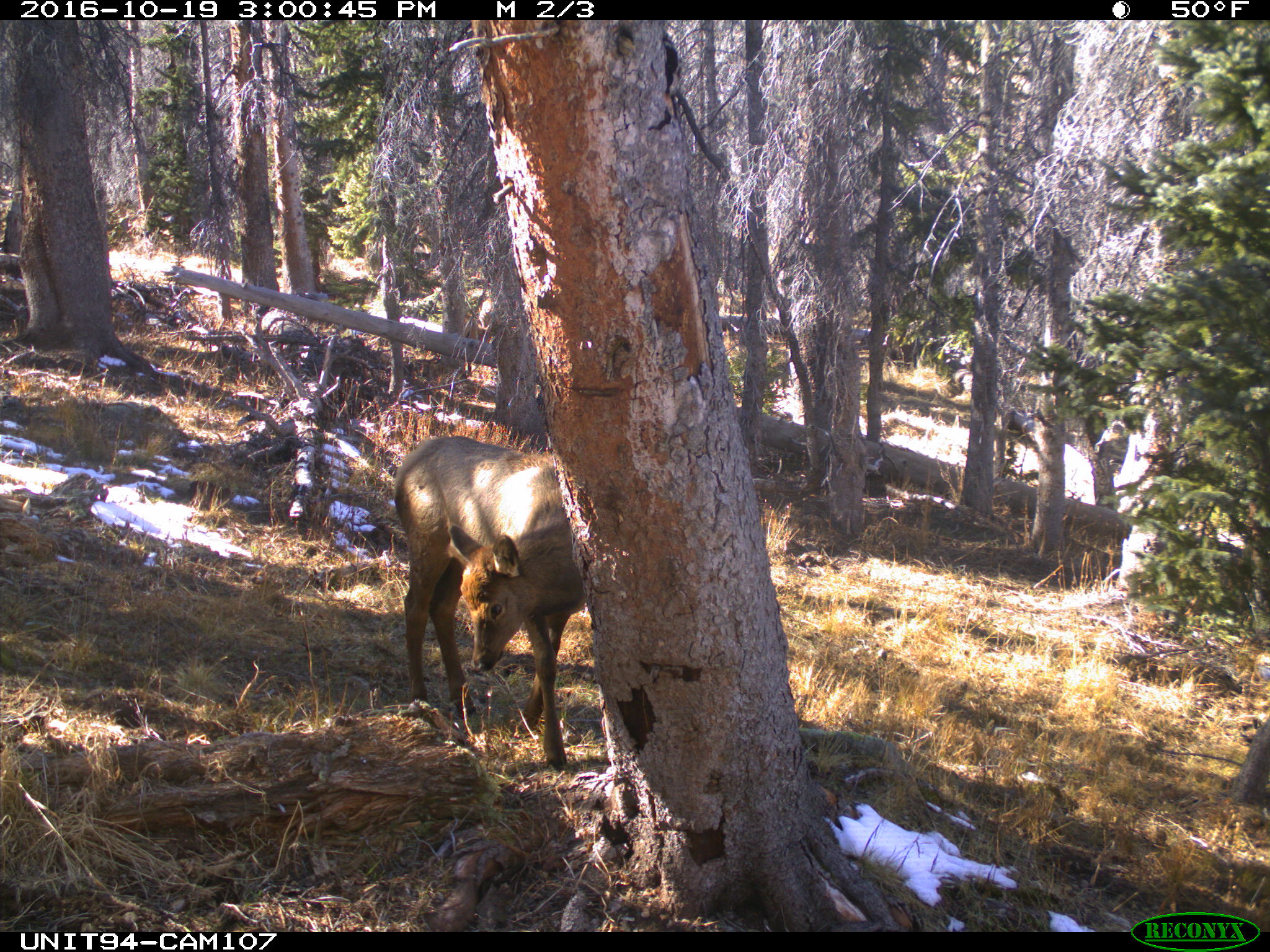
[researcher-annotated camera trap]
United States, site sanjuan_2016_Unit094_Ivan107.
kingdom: Animalia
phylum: Chordata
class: Mammalia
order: Artiodactyla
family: Cervidae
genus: Cervus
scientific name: Cervus elaphus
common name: red deer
Cervus elaphus (red deer).